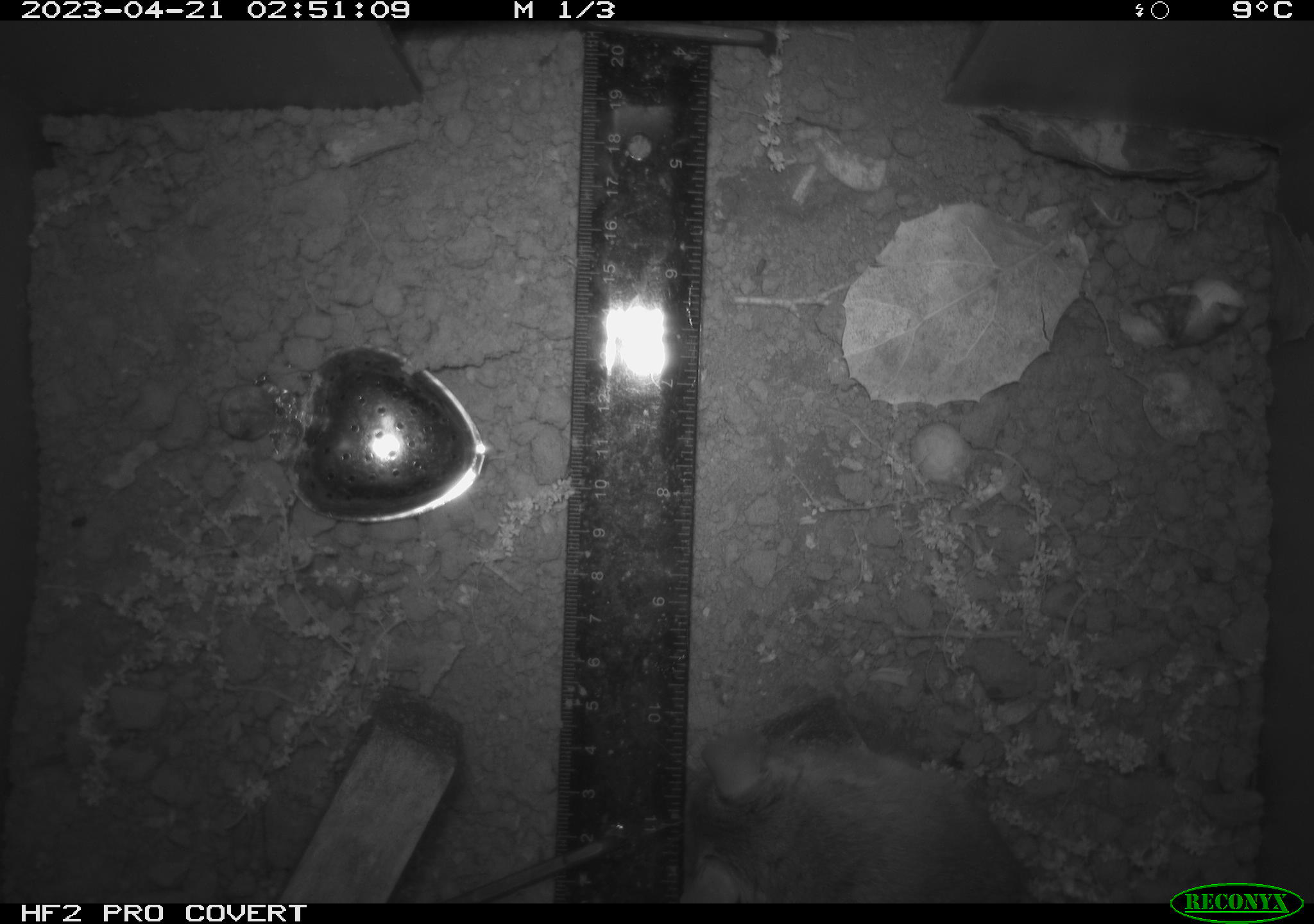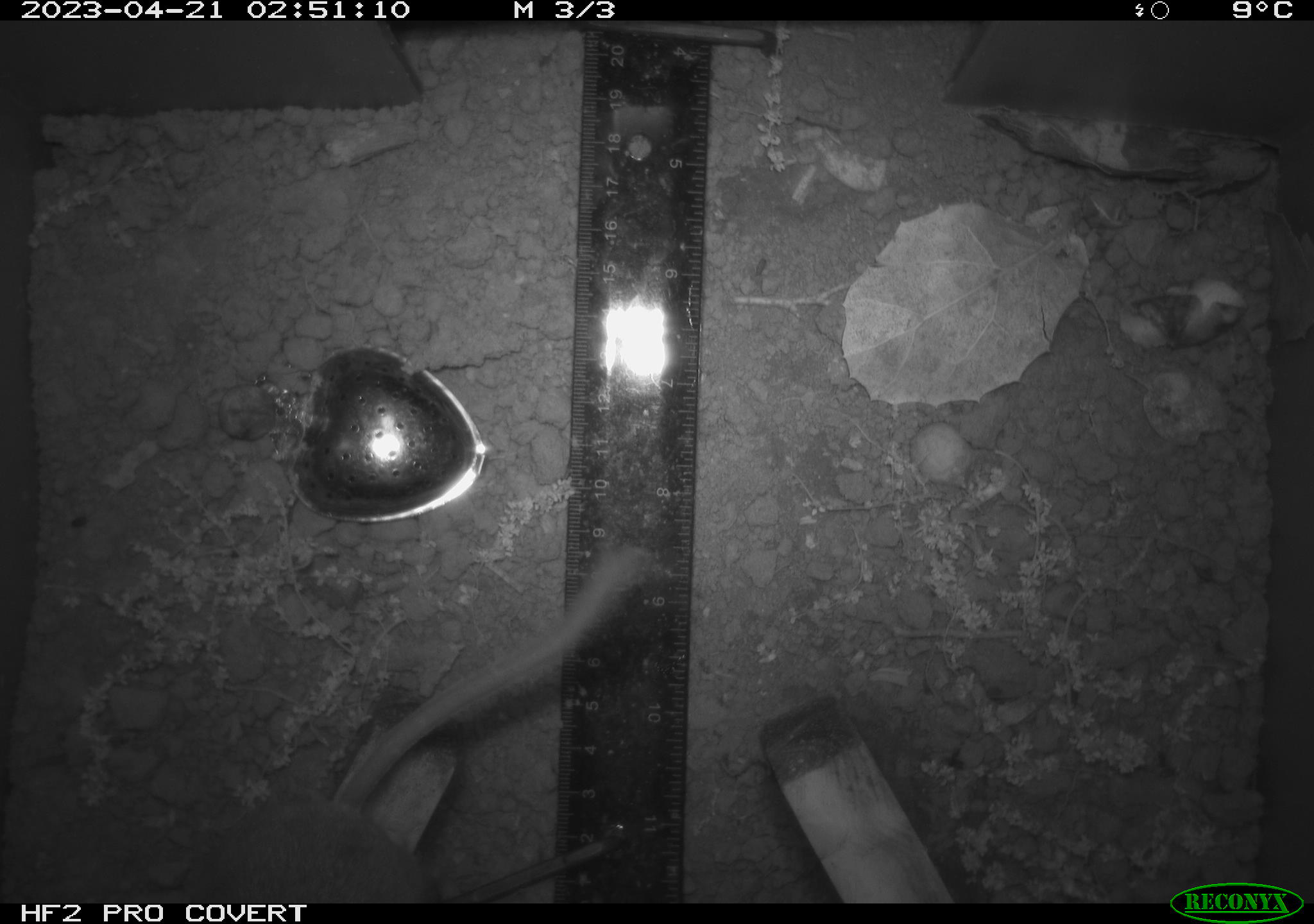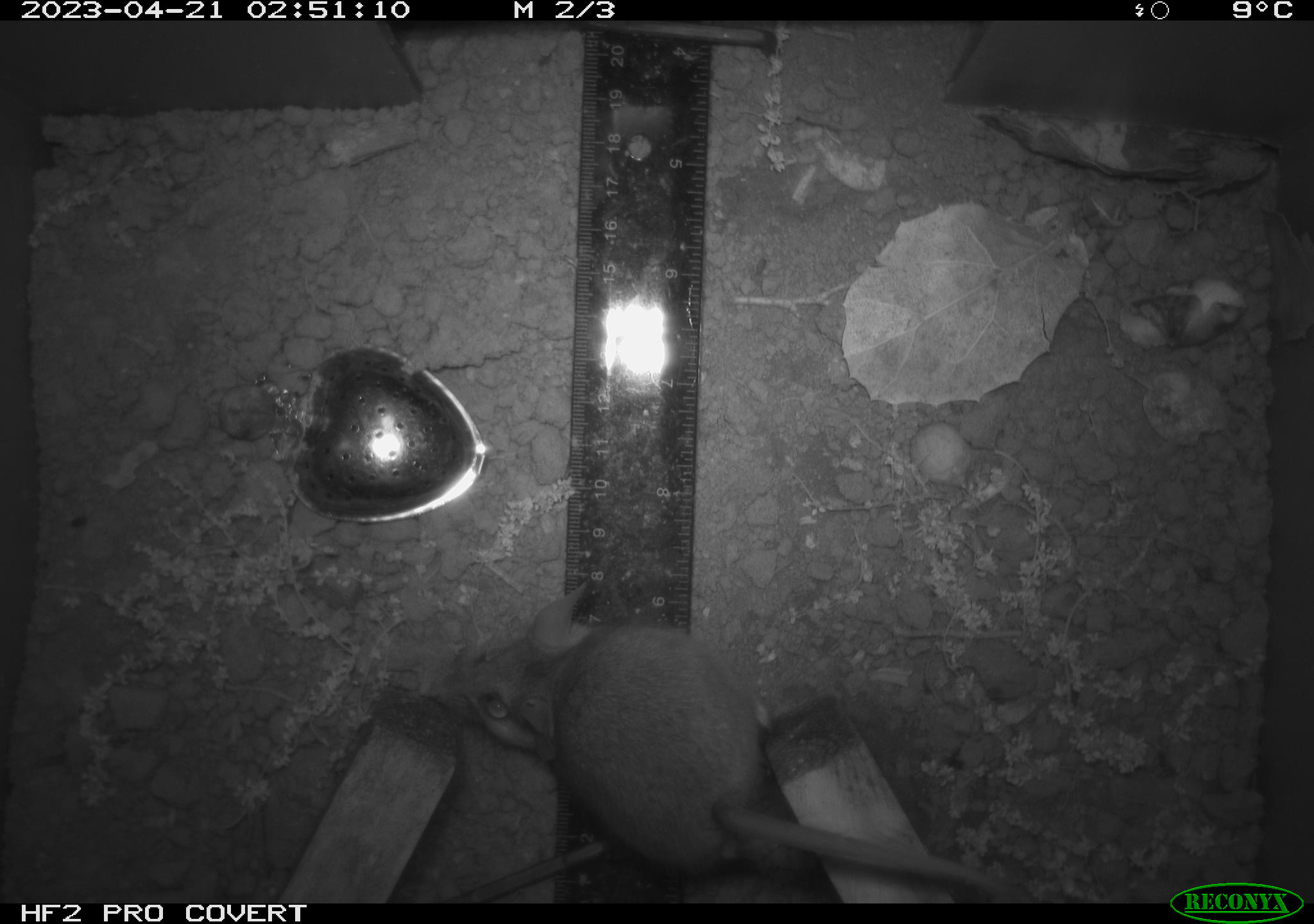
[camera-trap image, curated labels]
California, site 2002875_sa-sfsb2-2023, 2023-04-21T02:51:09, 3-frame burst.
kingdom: Animalia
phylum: Chordata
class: Mammalia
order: Rodentia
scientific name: Rodentia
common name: mouse species